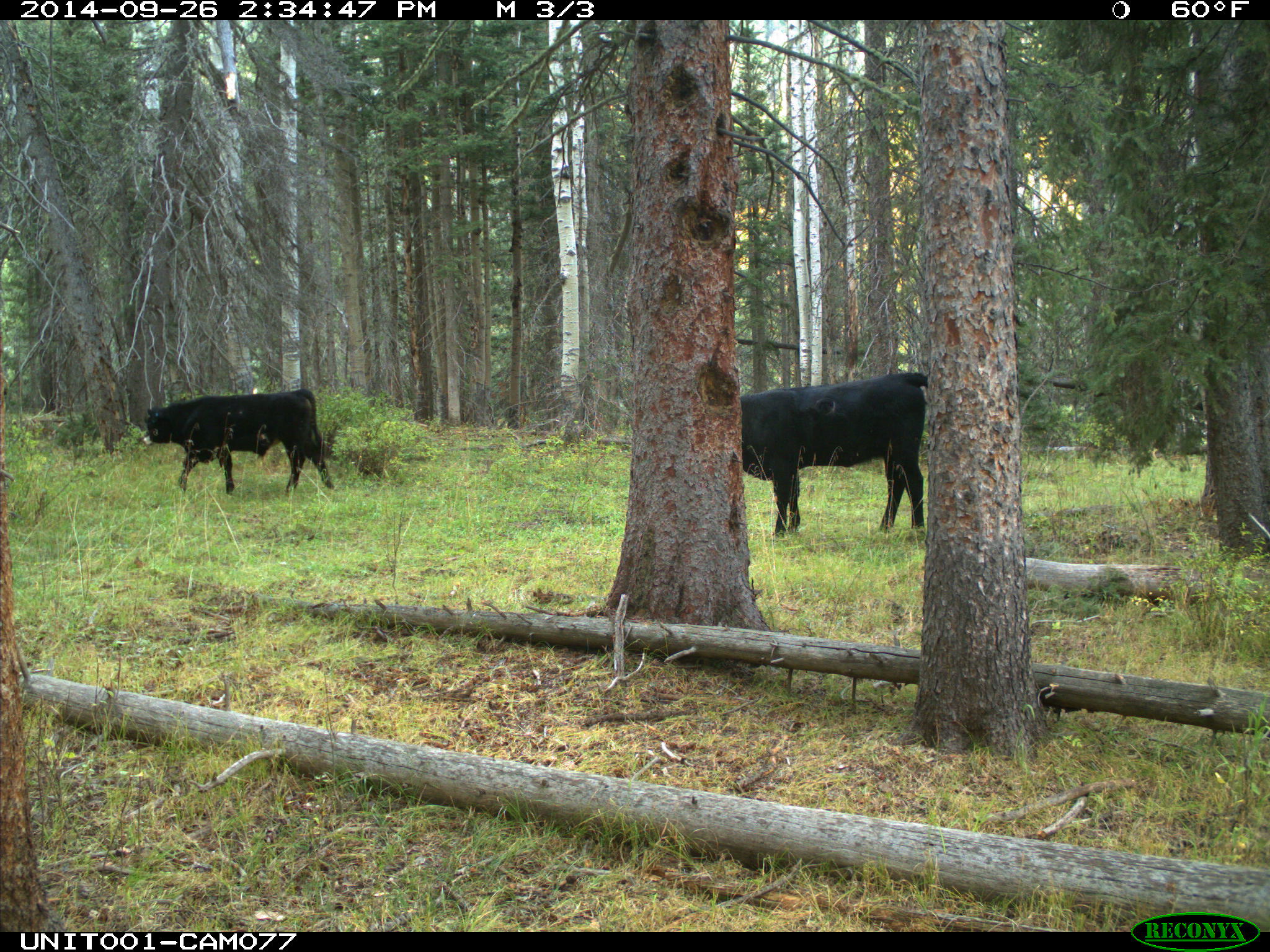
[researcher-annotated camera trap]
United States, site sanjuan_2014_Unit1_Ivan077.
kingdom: Animalia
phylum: Chordata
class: Mammalia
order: Artiodactyla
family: Bovidae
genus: Bos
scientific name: Bos taurus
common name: domestic cow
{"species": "Bos taurus (domestic cow)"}